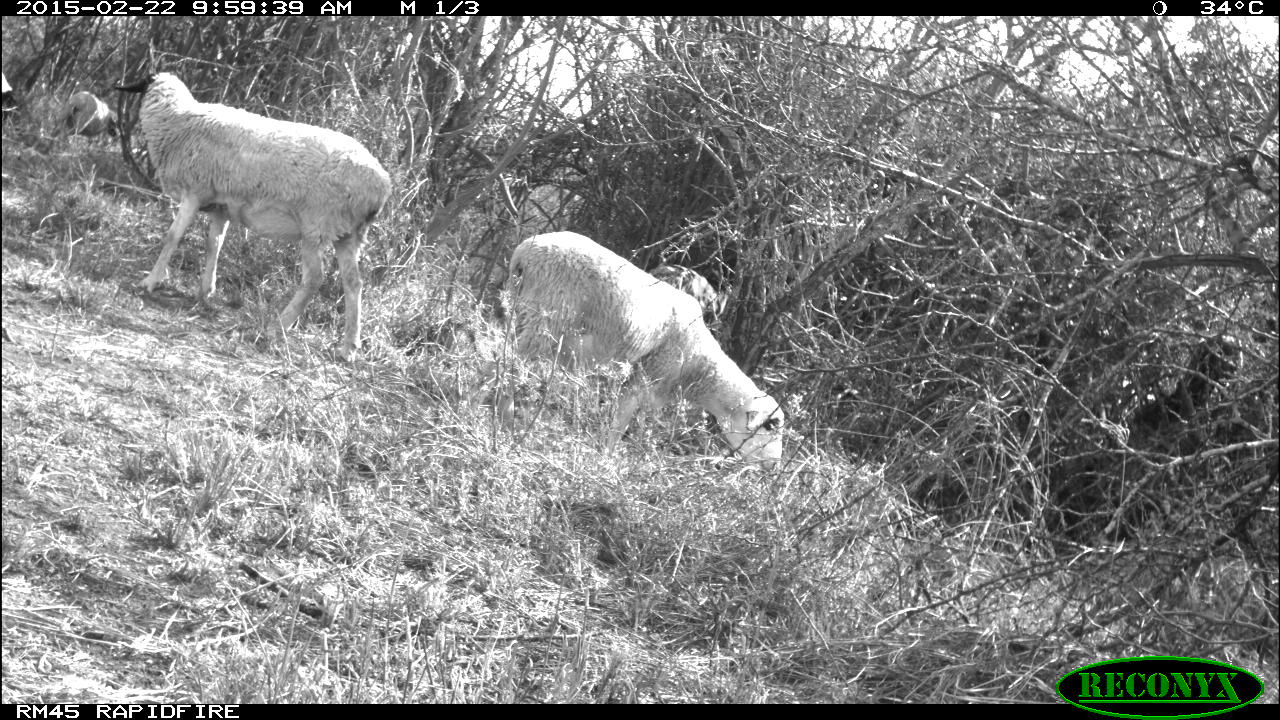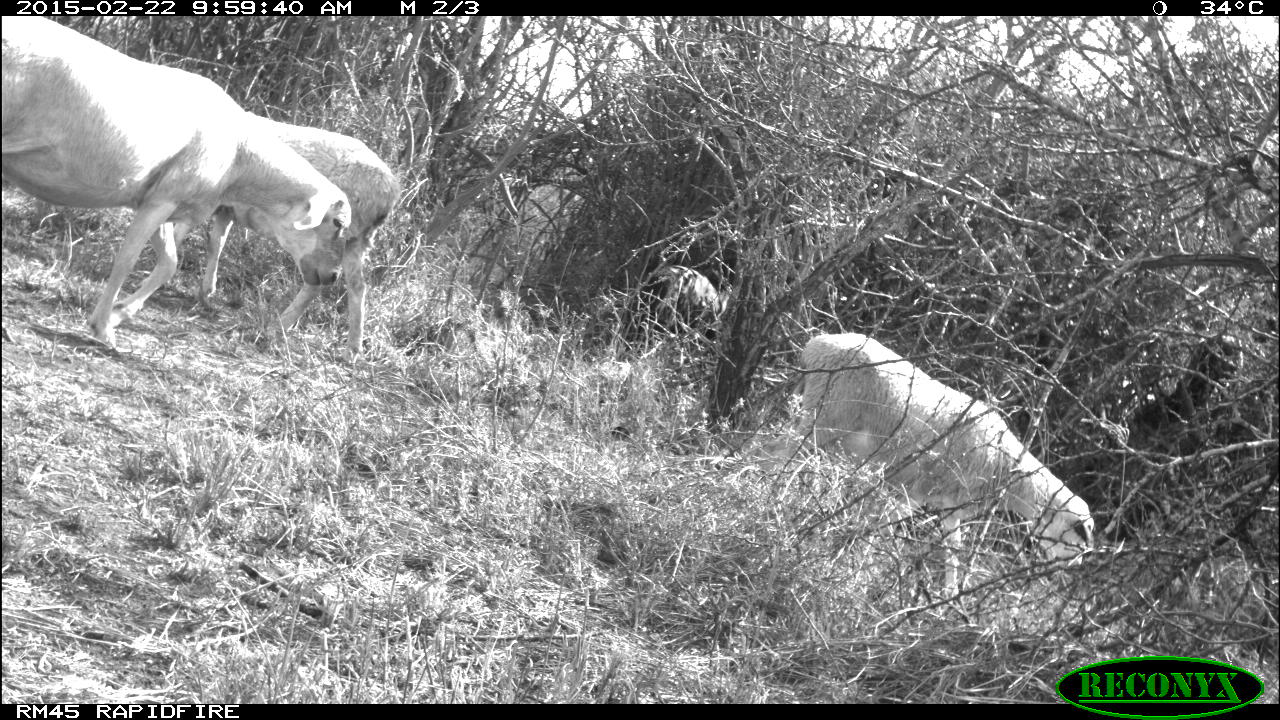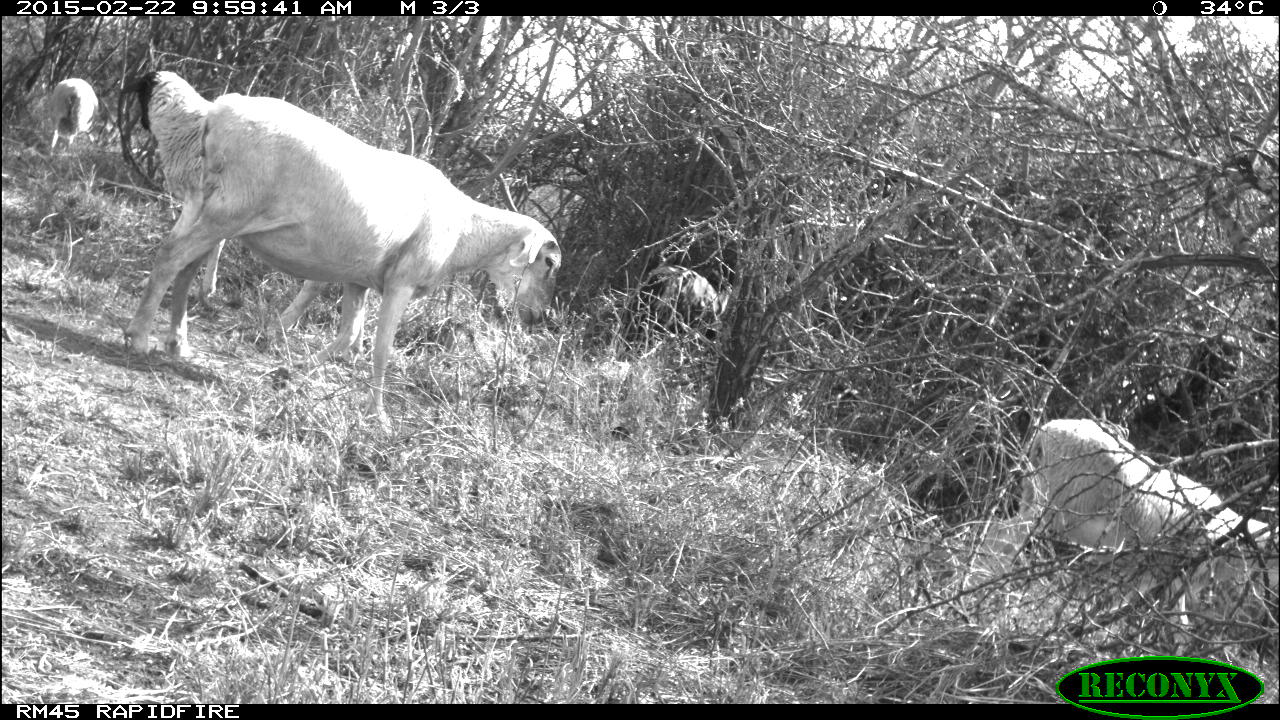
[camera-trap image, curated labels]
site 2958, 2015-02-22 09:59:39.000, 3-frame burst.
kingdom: Animalia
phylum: Chordata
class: Mammalia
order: Artiodactyla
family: Bovidae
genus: Capra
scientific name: Capra aegagrus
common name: wild goat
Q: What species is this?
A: Capra aegagrus (wild goat).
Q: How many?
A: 5.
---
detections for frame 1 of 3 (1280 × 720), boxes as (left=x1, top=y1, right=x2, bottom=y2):
capra aegagrus: (left=114, top=73, right=390, bottom=359); (left=498, top=230, right=787, bottom=484); (left=649, top=263, right=718, bottom=329); (left=50, top=91, right=119, bottom=154)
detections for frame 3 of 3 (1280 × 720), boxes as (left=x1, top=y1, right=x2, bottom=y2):
capra aegagrus: (left=122, top=95, right=561, bottom=433); (left=122, top=68, right=374, bottom=367); (left=978, top=416, right=1277, bottom=631); (left=613, top=264, right=721, bottom=363); (left=50, top=77, right=96, bottom=157)